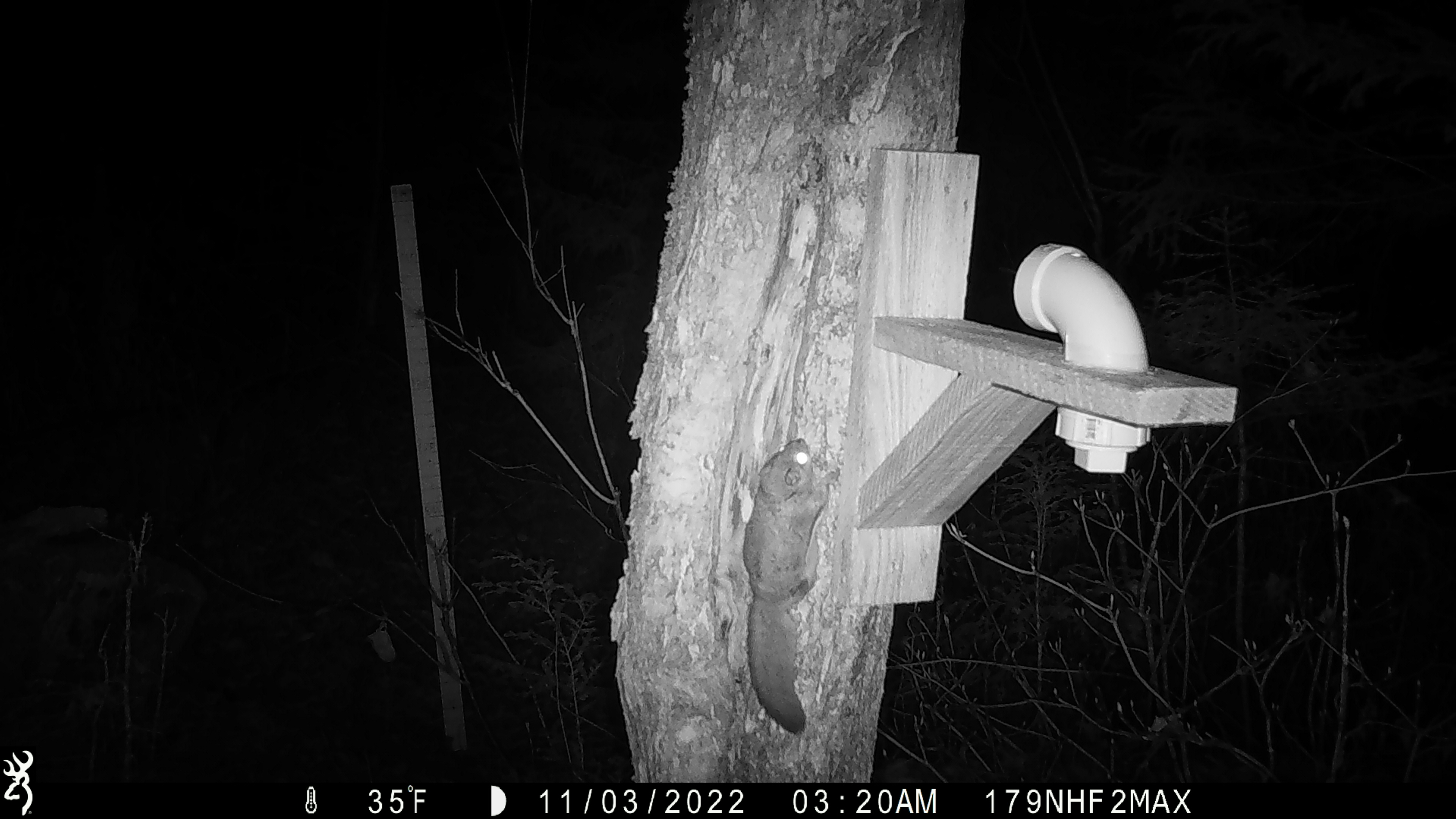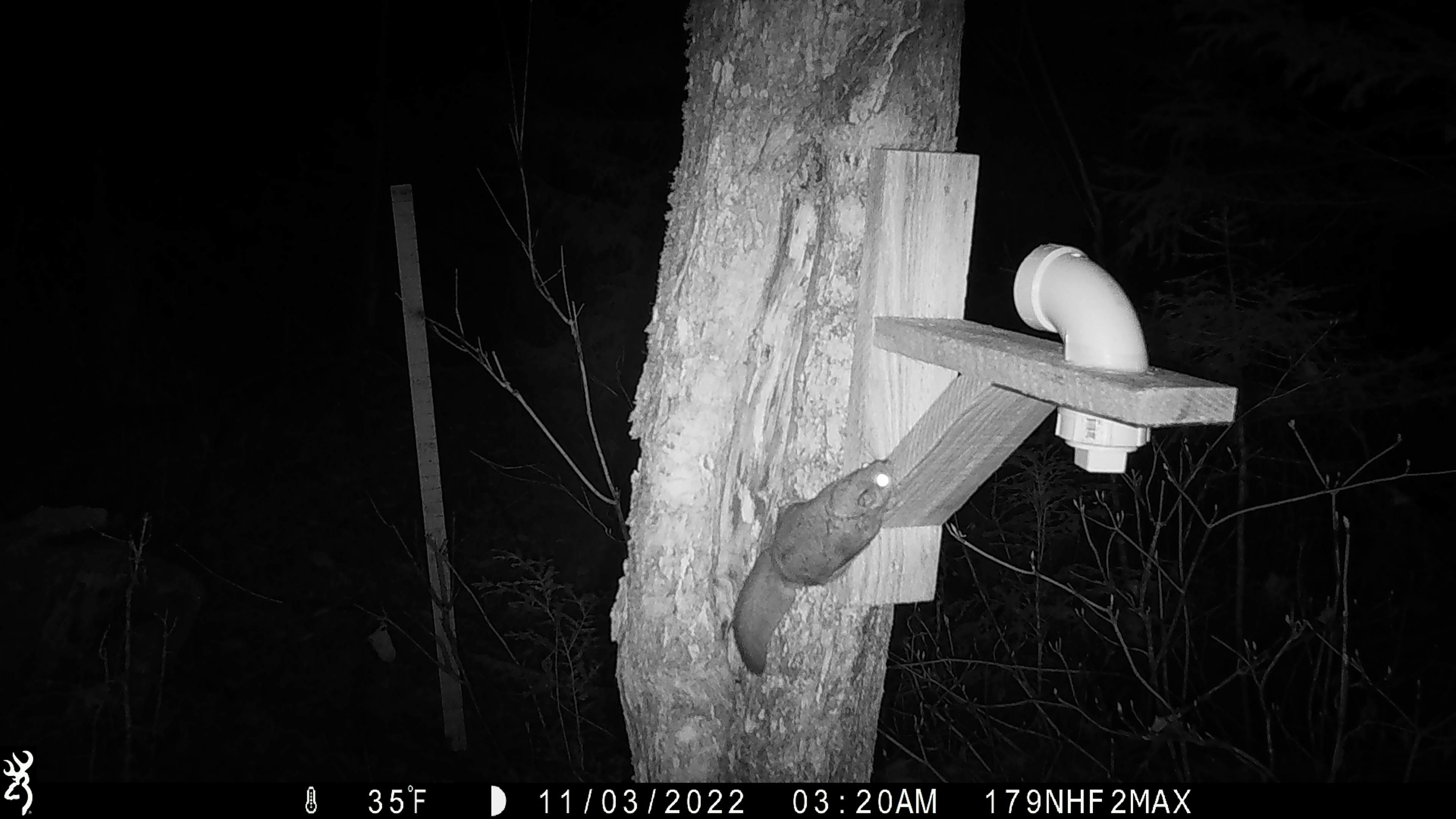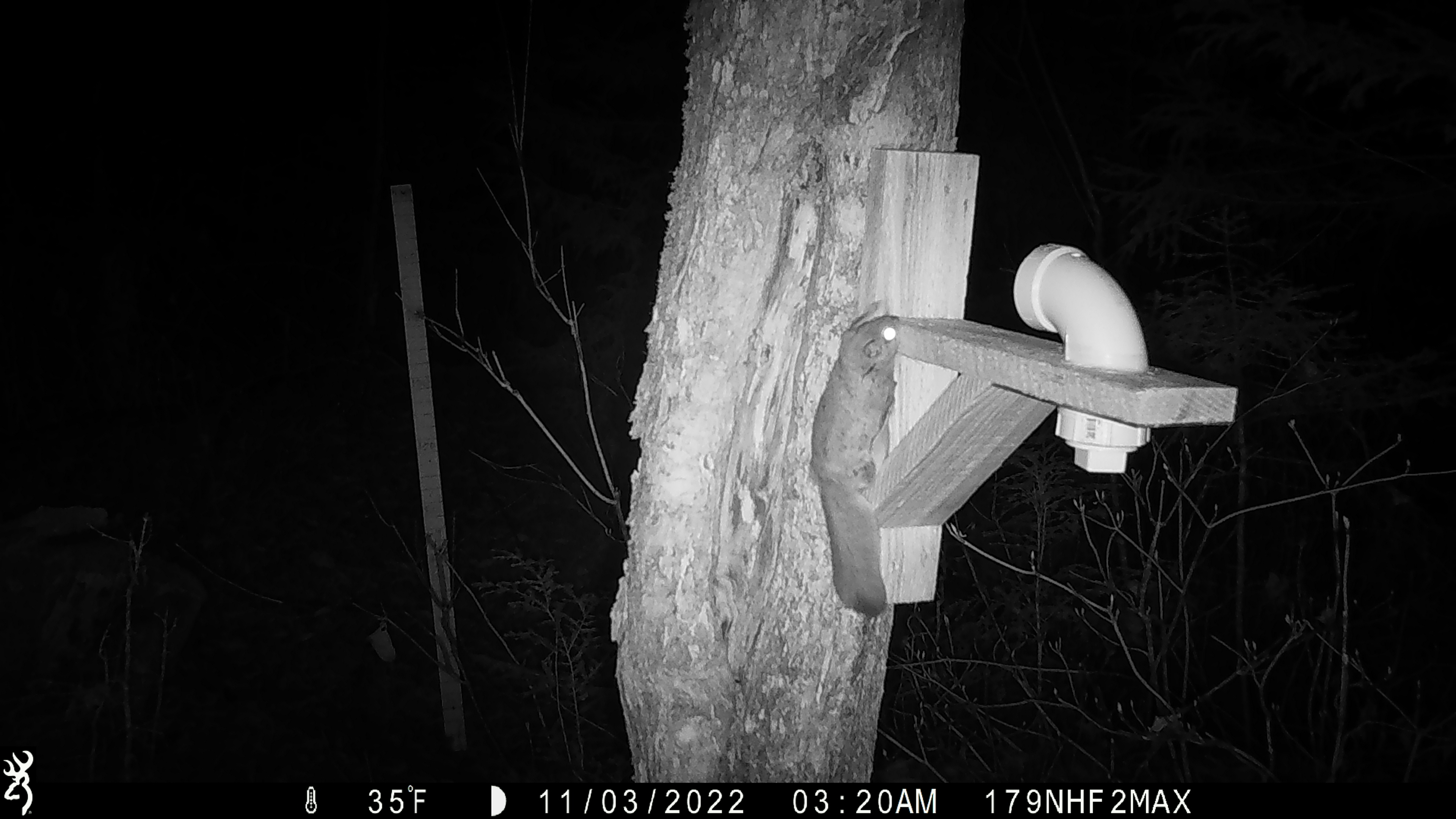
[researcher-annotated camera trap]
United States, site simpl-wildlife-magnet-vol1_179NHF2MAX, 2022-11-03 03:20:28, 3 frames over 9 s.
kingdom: Animalia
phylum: Chordata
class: Mammalia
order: Rodentia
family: Sciuridae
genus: Glaucomys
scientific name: Glaucomys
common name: flying squirrel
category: flying squirrel sp.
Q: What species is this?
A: Flying squirrel sp. (flying squirrel) (Glaucomys).